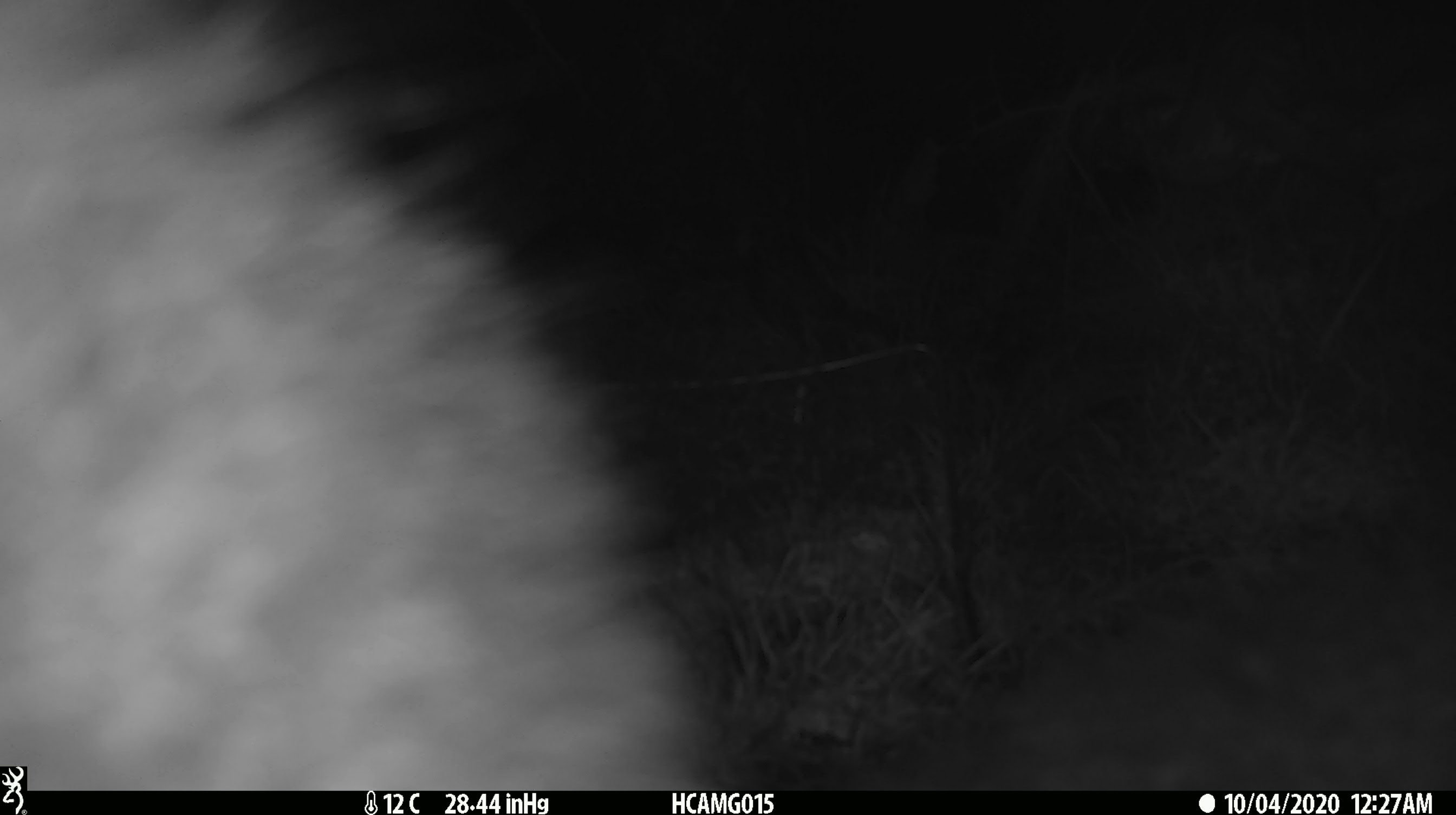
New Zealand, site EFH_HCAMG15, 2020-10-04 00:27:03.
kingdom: Animalia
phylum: Chordata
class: Mammalia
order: Diprotodontia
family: Phalangeridae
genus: Trichosurus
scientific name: Trichosurus vulpecula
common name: common brushtail possum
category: possum